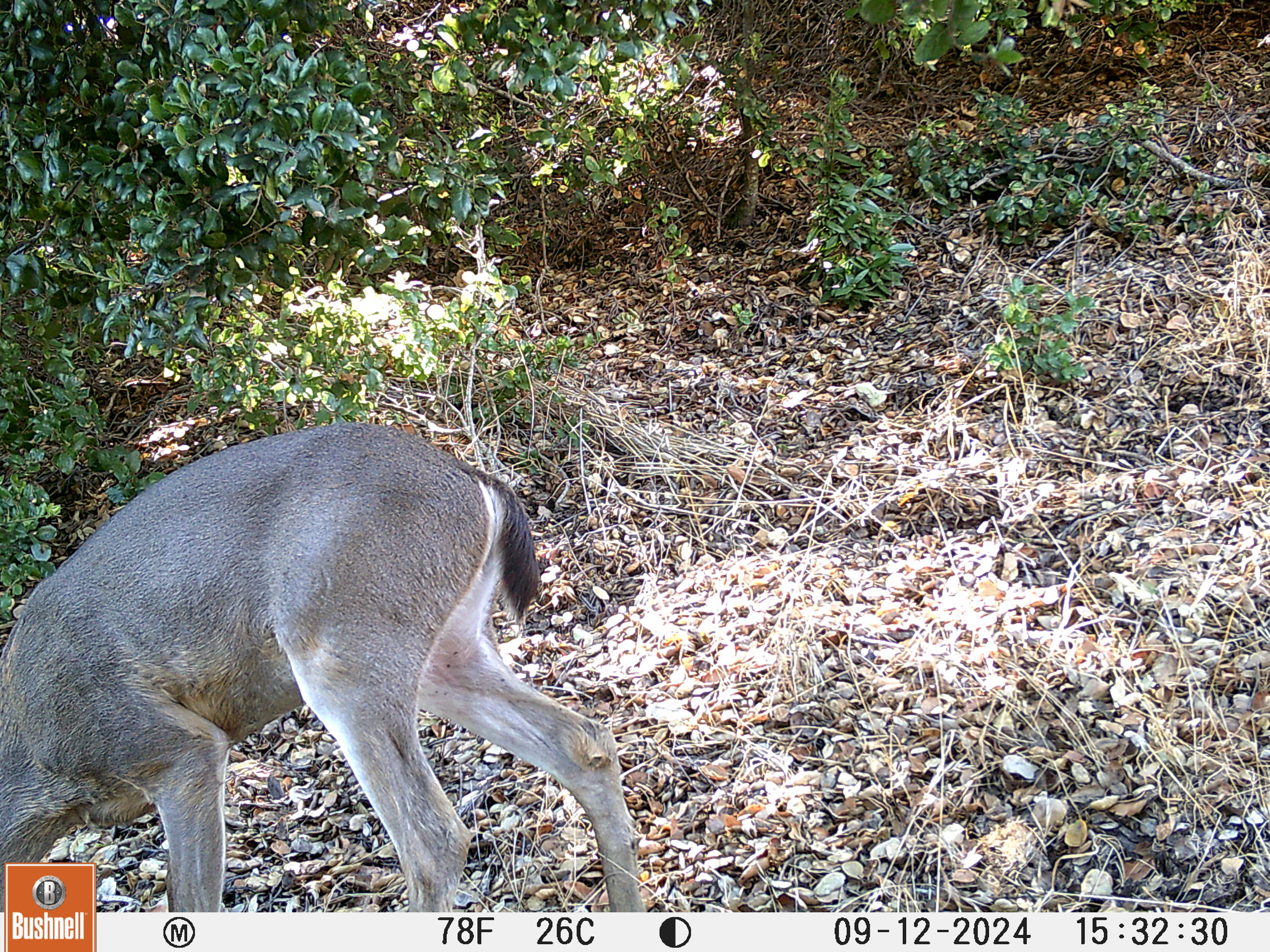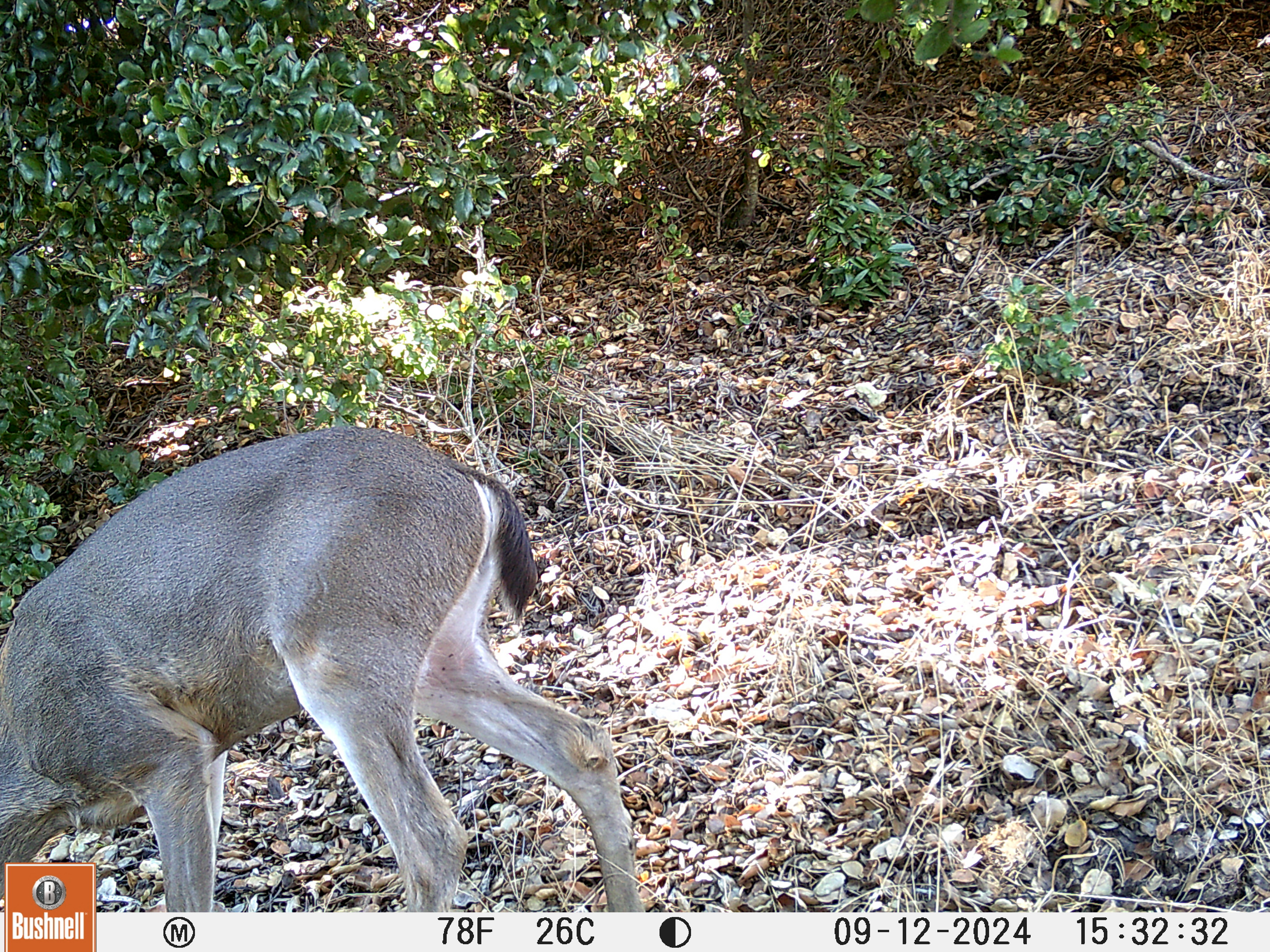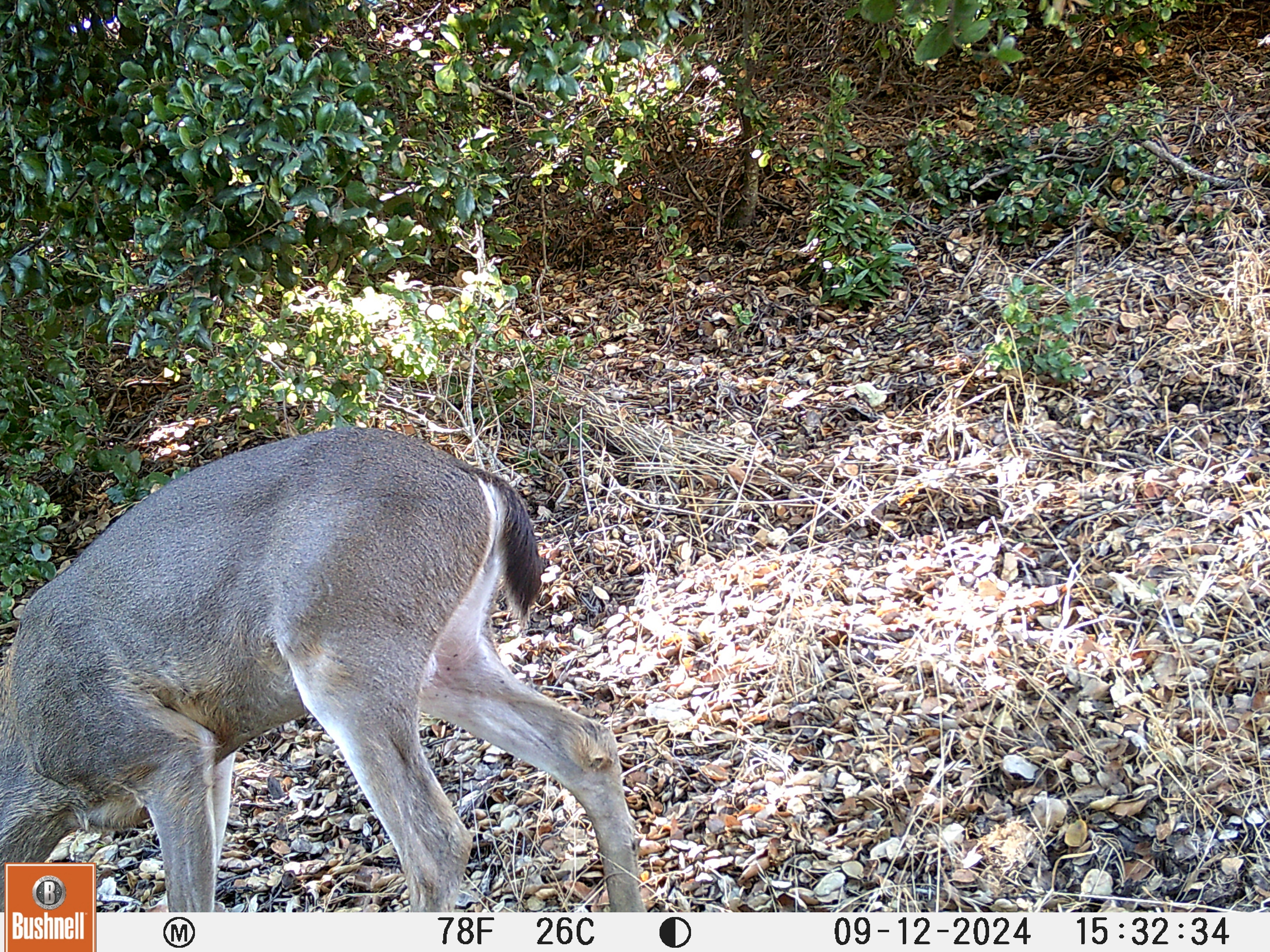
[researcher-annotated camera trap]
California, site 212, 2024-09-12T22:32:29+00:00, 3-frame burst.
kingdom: Animalia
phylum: Chordata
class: Mammalia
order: Artiodactyla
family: Cervidae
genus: Odocoileus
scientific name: Odocoileus hemionus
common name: mule deer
Mule deer (Odocoileus hemionus).